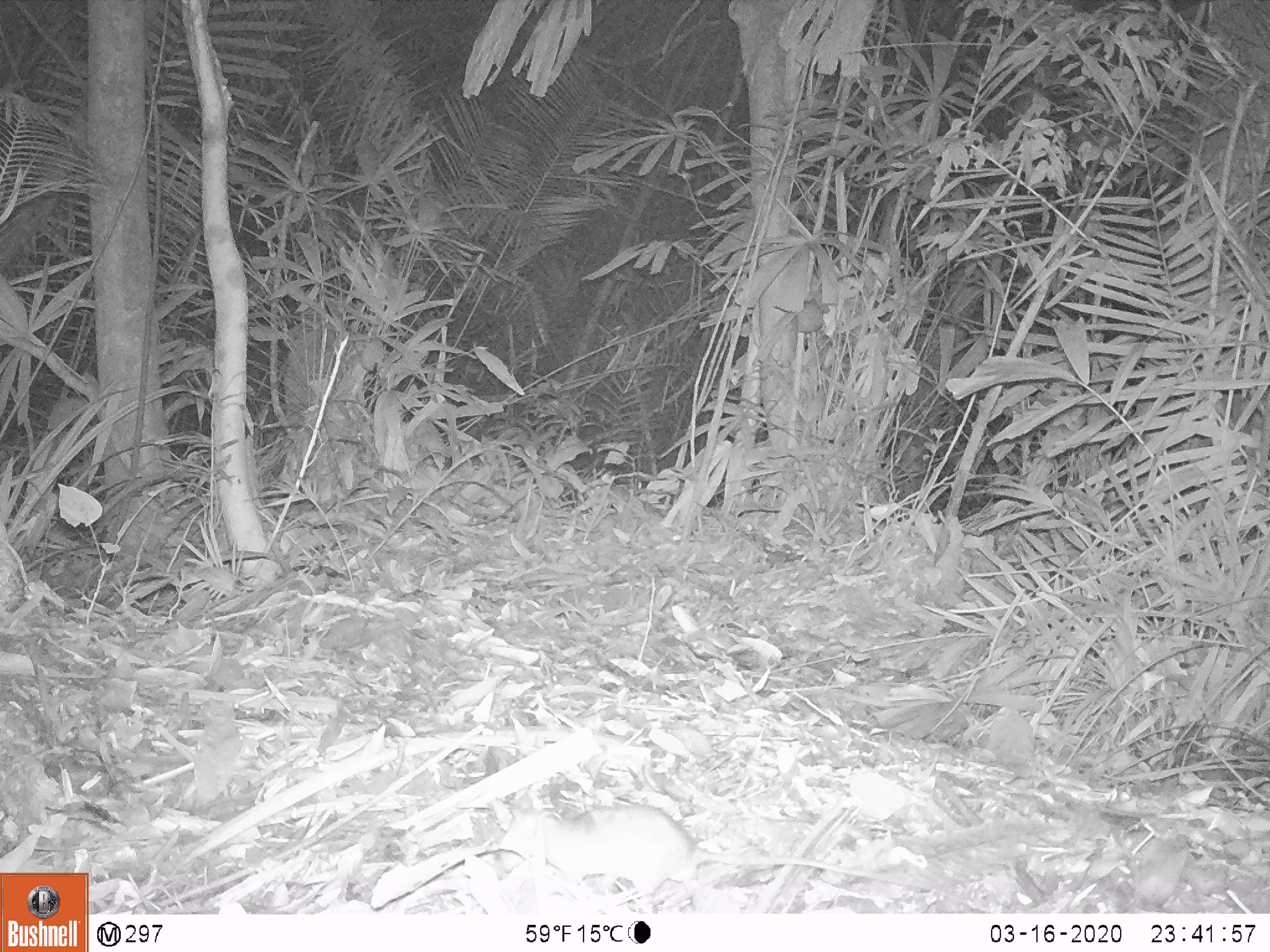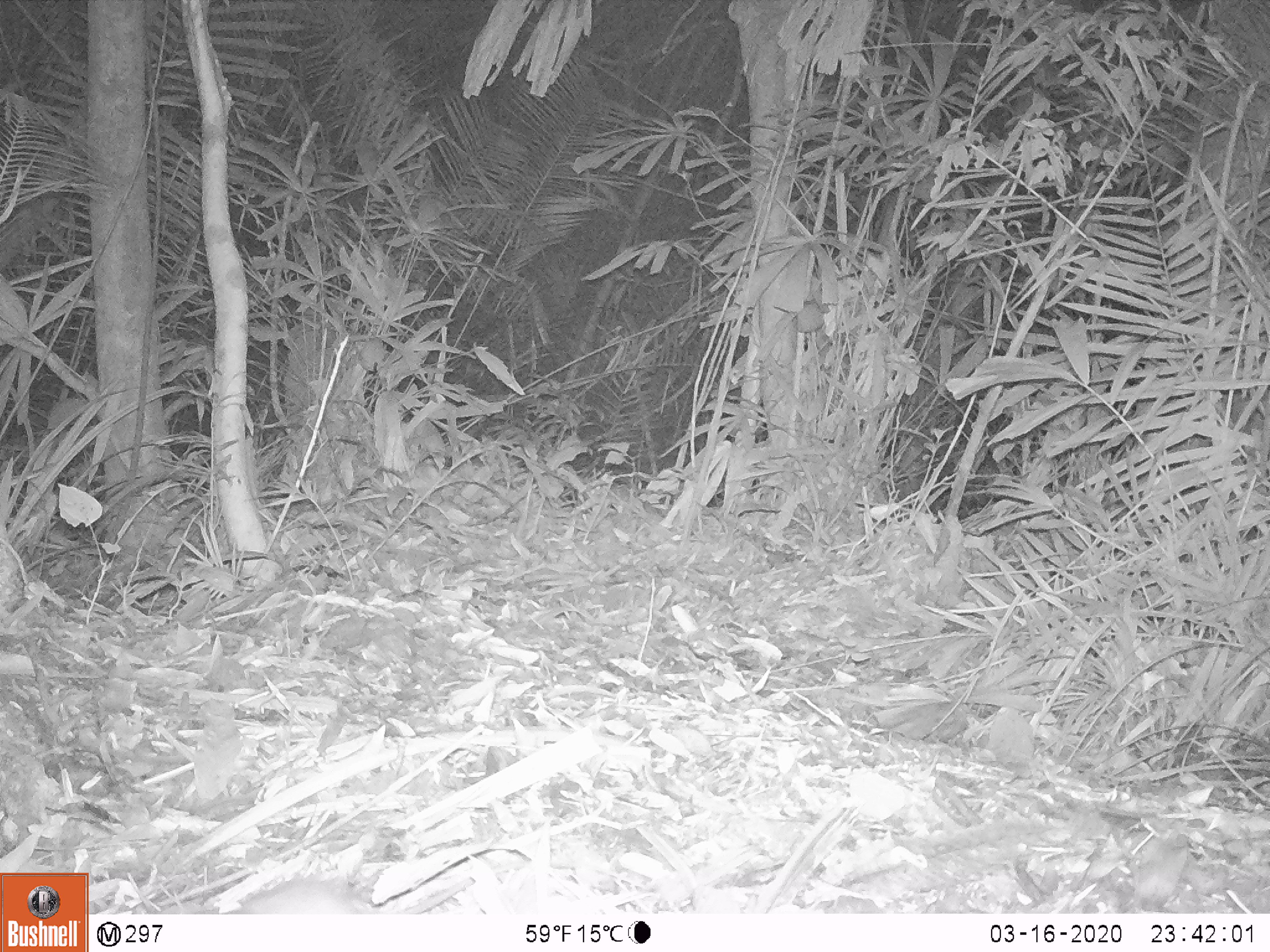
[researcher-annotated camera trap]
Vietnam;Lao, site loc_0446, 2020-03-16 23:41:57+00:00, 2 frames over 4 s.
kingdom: Animalia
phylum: Chordata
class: Mammalia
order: Rodentia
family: Muridae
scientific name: Muridae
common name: old-world mice and rats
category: unidentified murid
Unidentified murid (old-world mice and rats) (Muridae). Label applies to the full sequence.